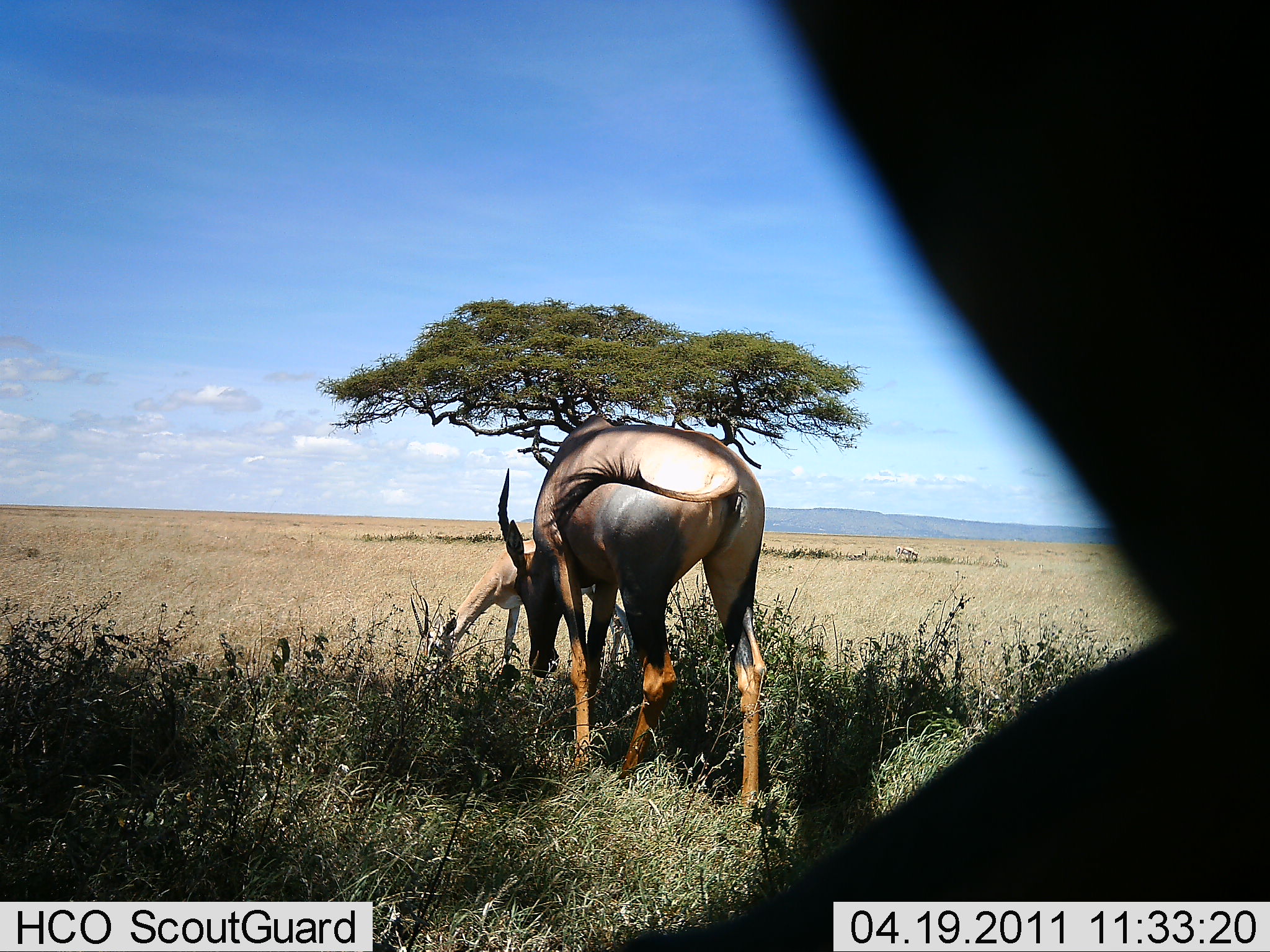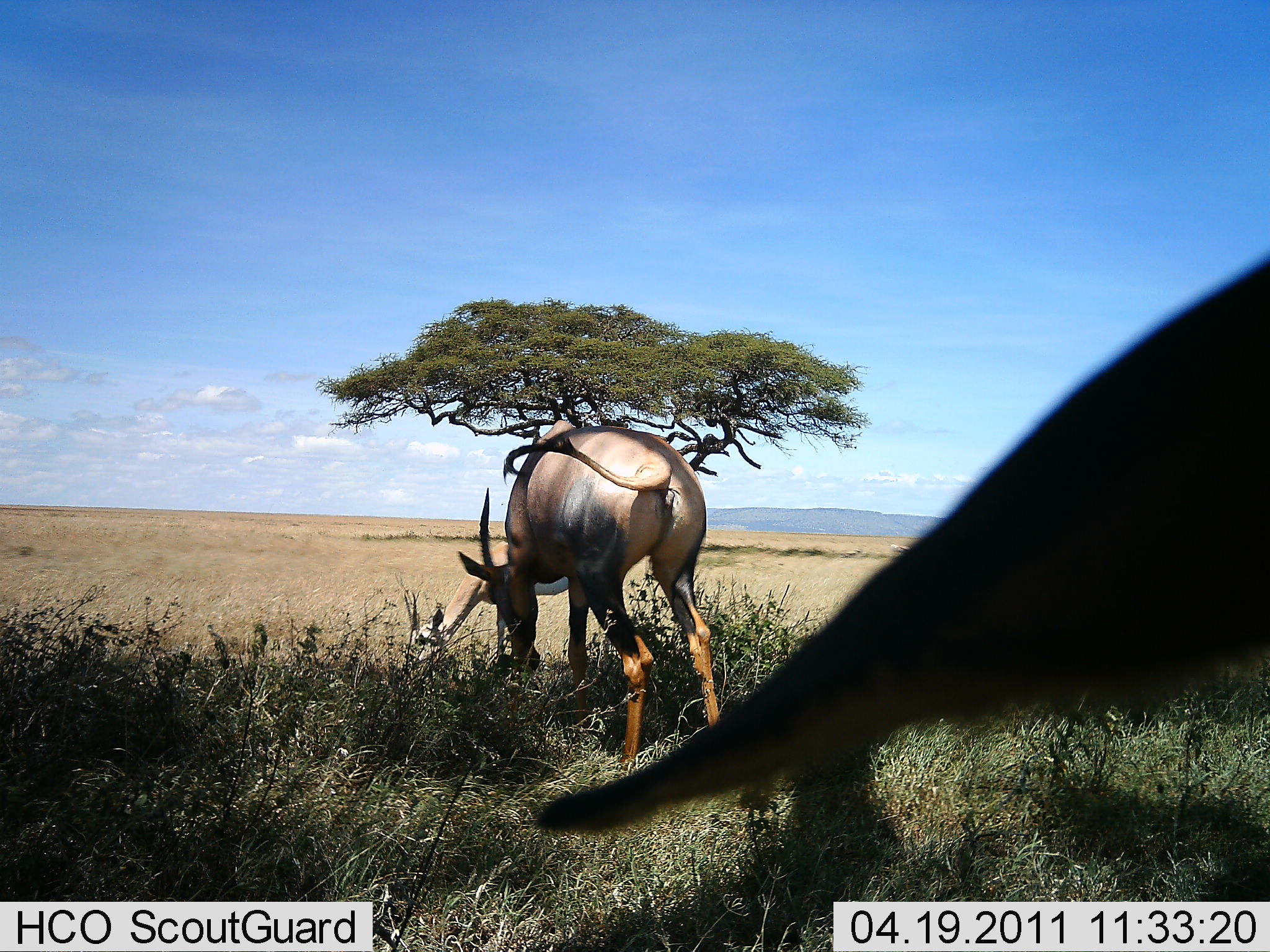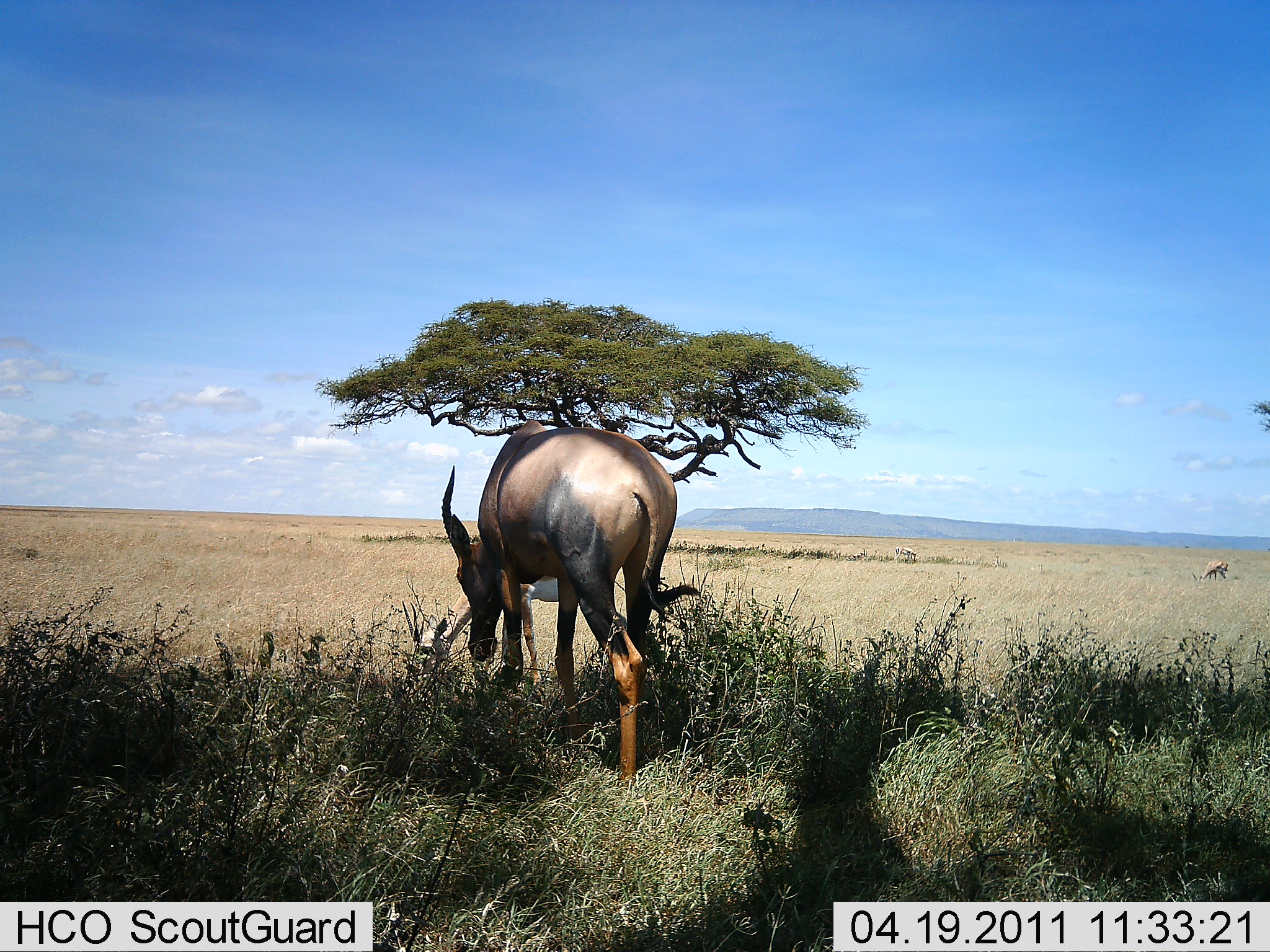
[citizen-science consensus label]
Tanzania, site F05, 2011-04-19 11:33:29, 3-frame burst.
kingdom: Animalia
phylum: Chordata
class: Mammalia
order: Artiodactyla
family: Bovidae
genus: Damaliscus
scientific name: Damaliscus lunatus jimela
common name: topi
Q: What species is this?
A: Topi (Damaliscus lunatus jimela).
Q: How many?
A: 2.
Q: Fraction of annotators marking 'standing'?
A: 50%.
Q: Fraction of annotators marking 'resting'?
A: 0%.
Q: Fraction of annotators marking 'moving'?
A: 8%.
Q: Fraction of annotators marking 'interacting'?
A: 17%.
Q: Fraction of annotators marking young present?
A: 0%.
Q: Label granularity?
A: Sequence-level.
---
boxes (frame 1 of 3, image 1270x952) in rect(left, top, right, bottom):
animal: rect(757, 200, 1270, 905); rect(495, 413, 770, 816); rect(407, 527, 615, 692)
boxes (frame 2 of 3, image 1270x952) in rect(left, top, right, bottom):
animal: rect(530, 235, 1268, 819); rect(453, 419, 728, 775); rect(402, 541, 588, 687)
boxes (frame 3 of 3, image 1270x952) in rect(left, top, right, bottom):
animal: rect(440, 417, 700, 786); rect(401, 544, 672, 697); rect(1190, 559, 1231, 583)